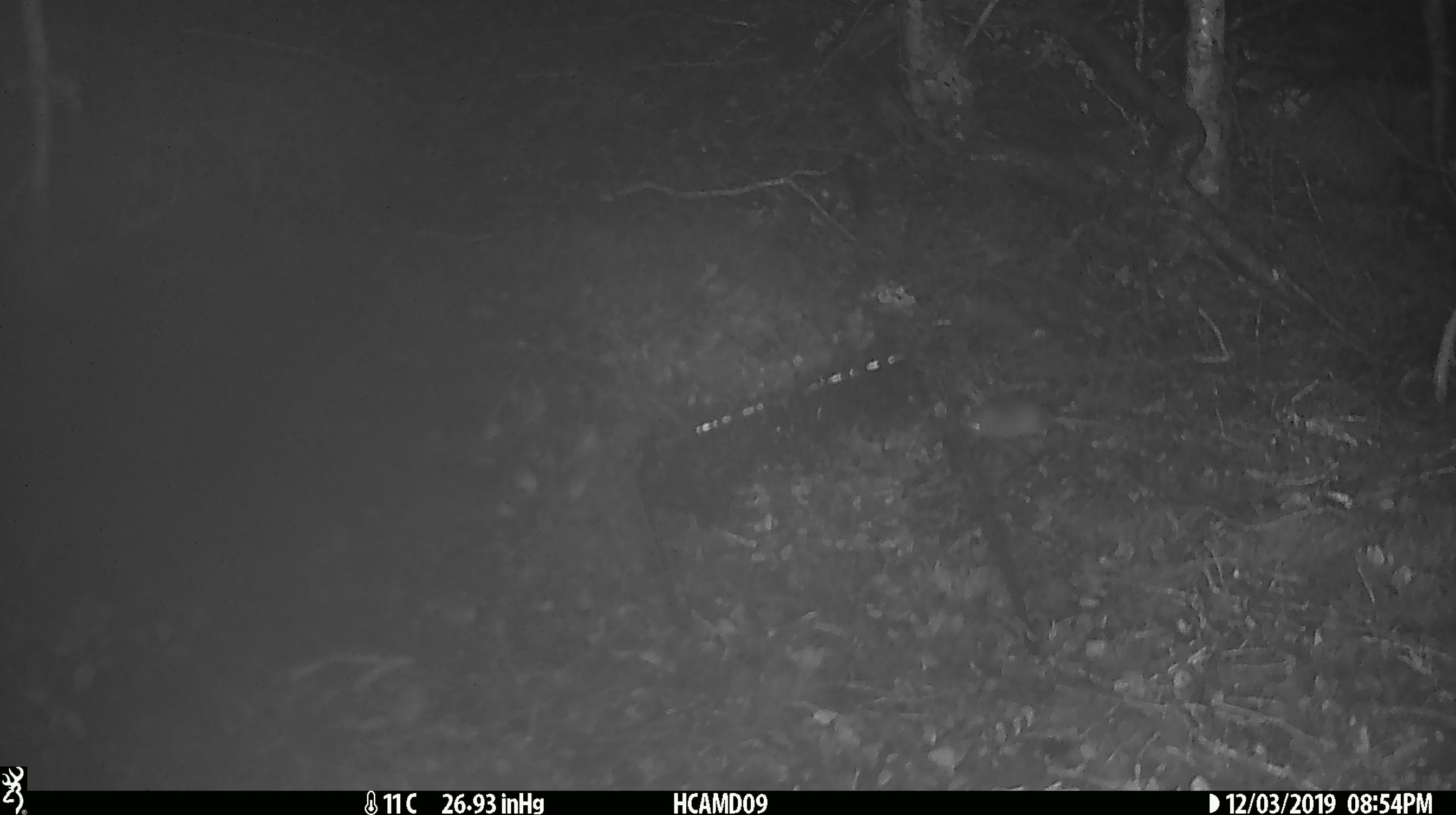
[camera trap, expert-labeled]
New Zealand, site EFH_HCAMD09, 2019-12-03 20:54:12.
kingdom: Animalia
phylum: Chordata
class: Mammalia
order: Rodentia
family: Muridae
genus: Mus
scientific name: Mus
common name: mouse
Mouse (Mus).